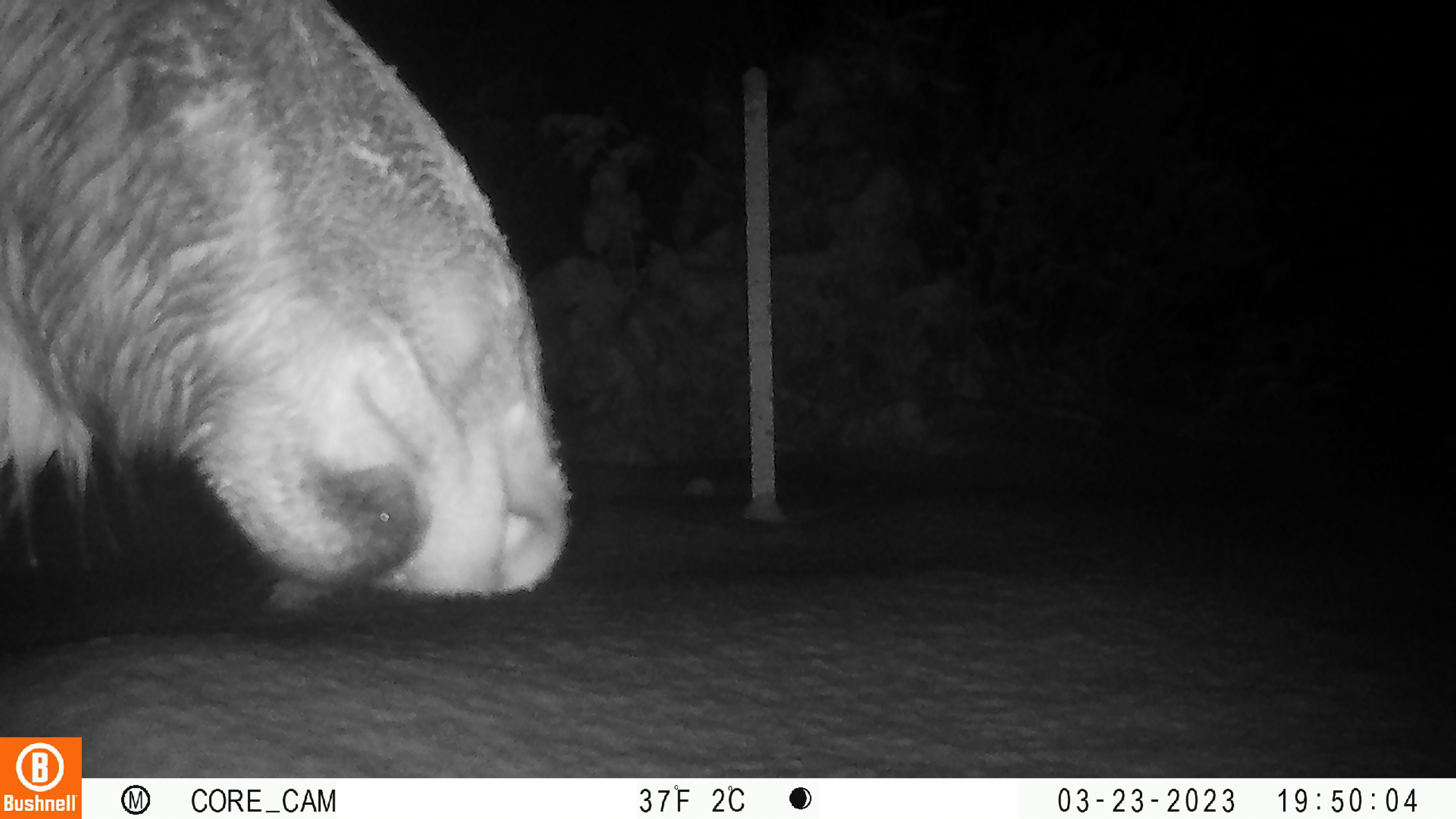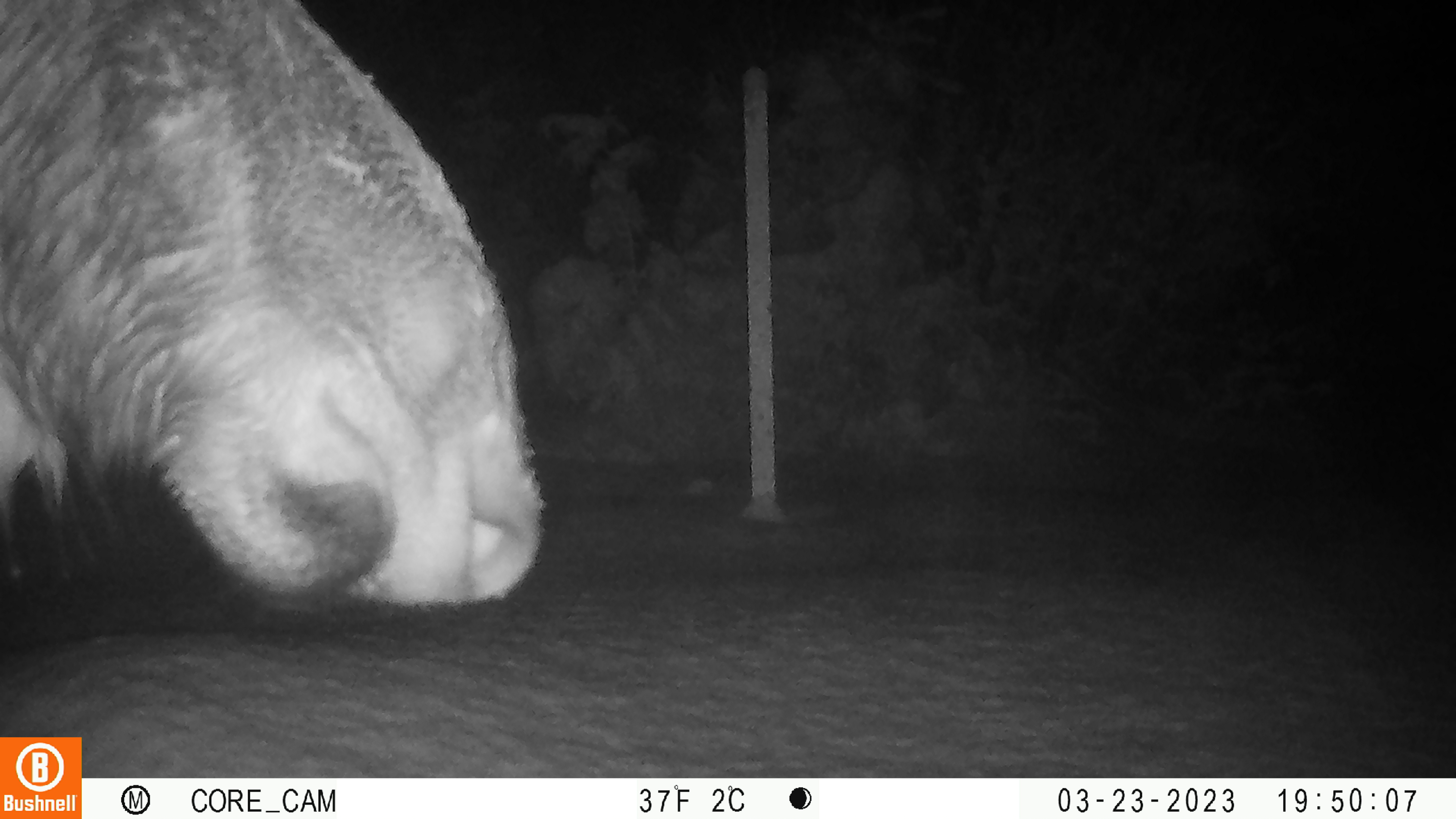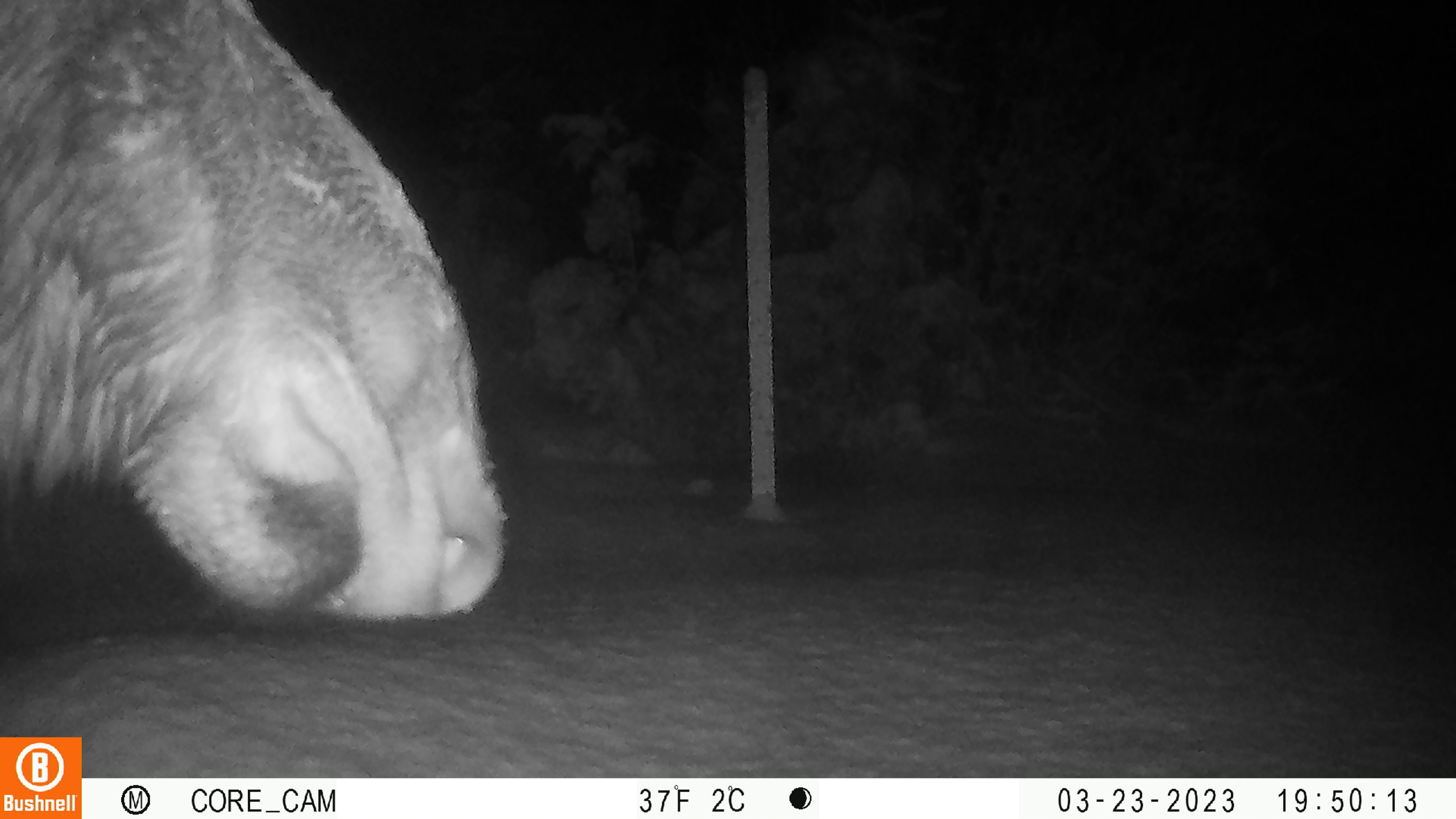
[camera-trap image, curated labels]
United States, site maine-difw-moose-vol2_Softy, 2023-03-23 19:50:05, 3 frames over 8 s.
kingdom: Animalia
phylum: Chordata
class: Mammalia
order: Artiodactyla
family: Cervidae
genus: Alces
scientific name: Alces alces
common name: moose